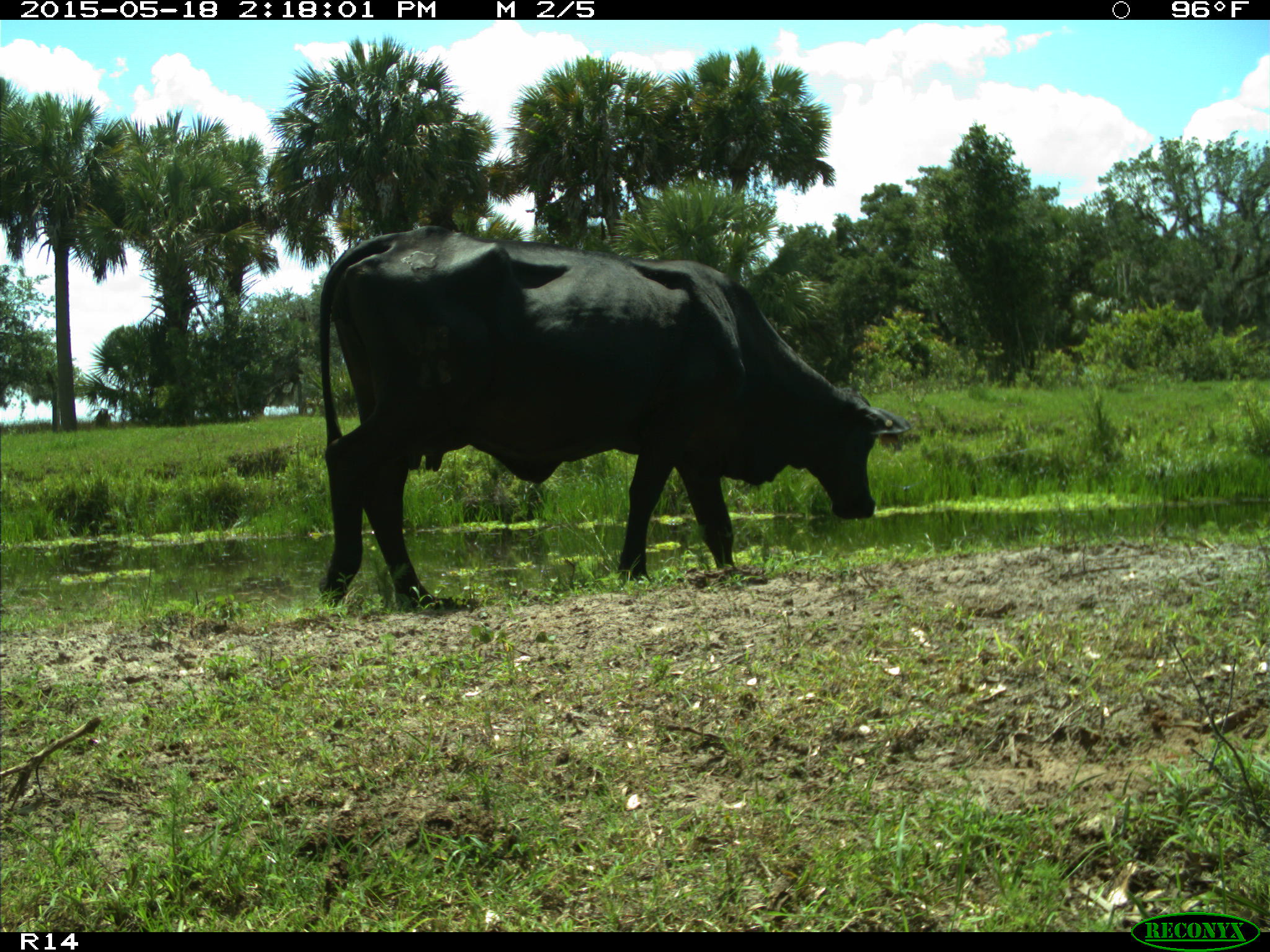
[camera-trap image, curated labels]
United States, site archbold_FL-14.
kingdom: Animalia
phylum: Chordata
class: Mammalia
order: Artiodactyla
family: Bovidae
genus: Bos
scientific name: Bos taurus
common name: domestic cow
Bos taurus (domestic cow).